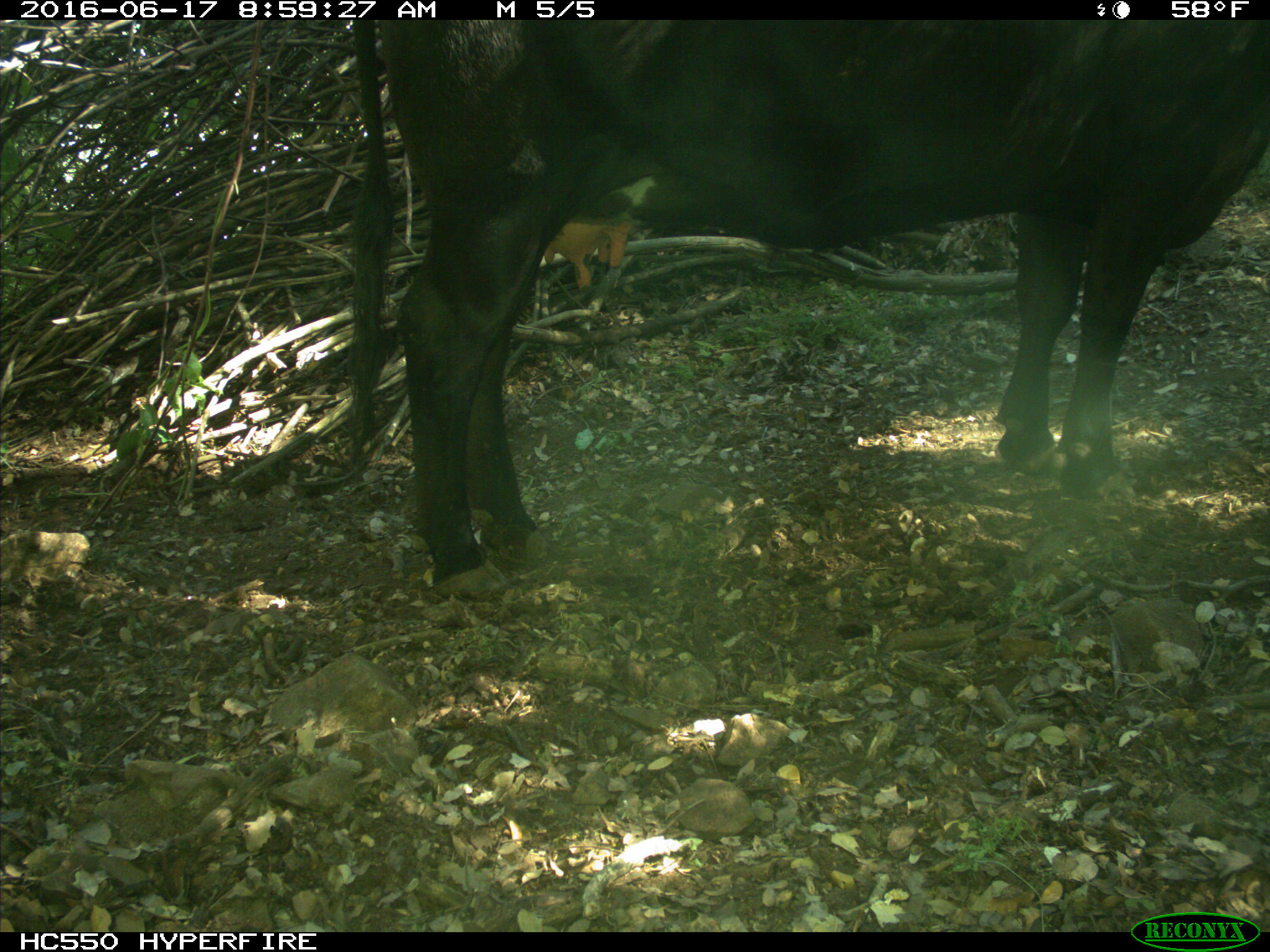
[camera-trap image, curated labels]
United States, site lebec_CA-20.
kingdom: Animalia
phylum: Chordata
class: Mammalia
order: Artiodactyla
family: Bovidae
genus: Bos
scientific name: Bos taurus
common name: domestic cow